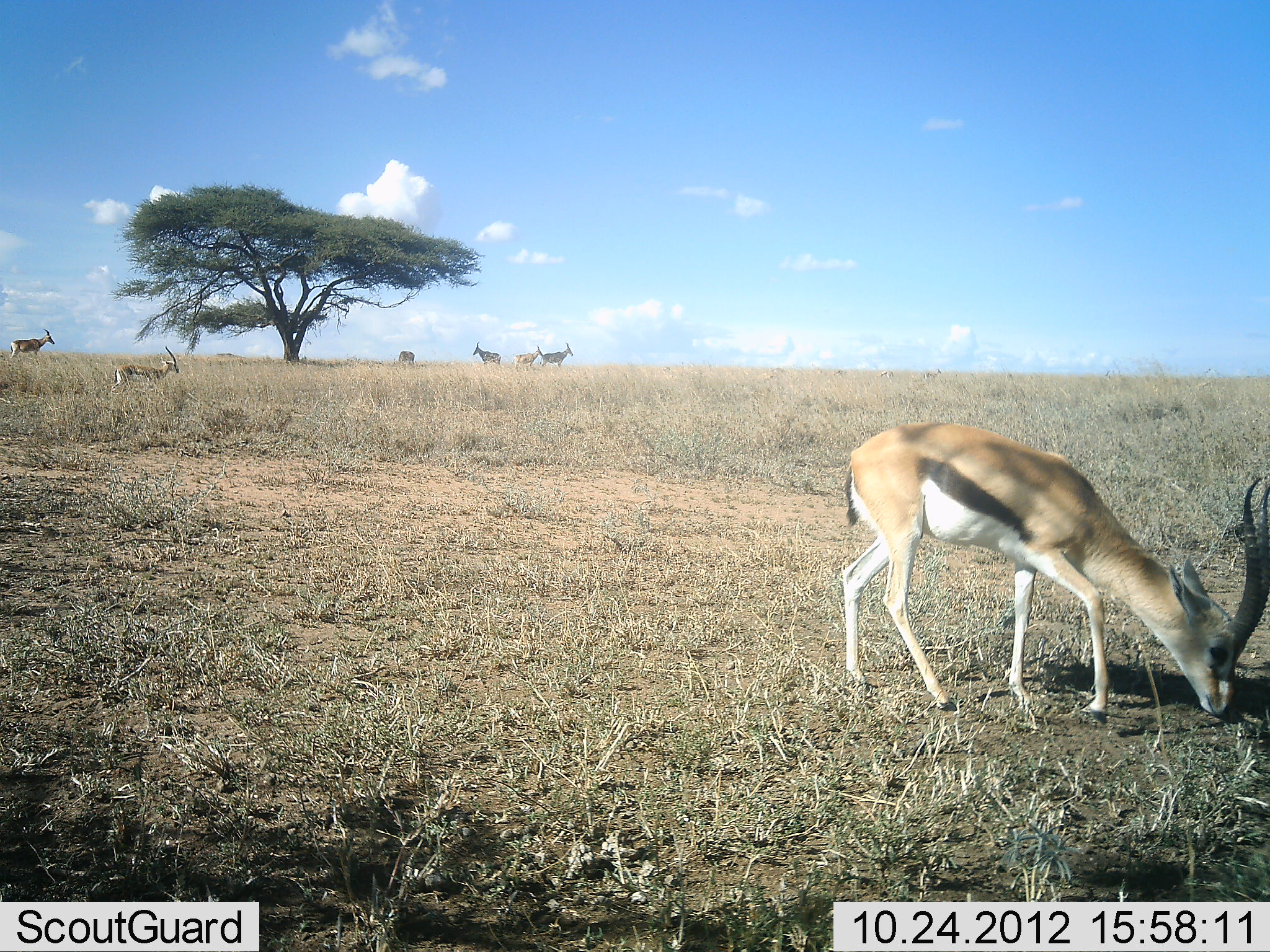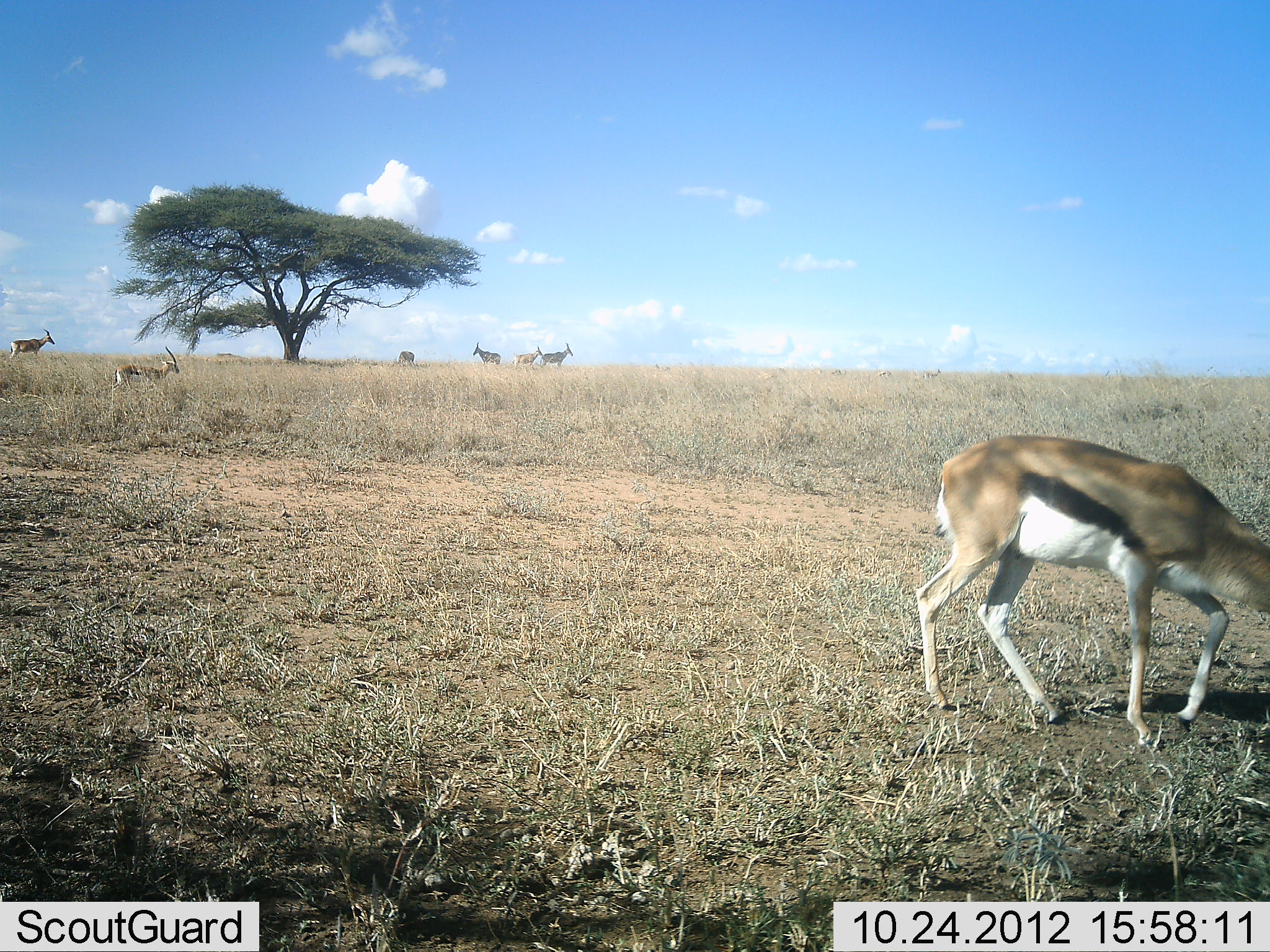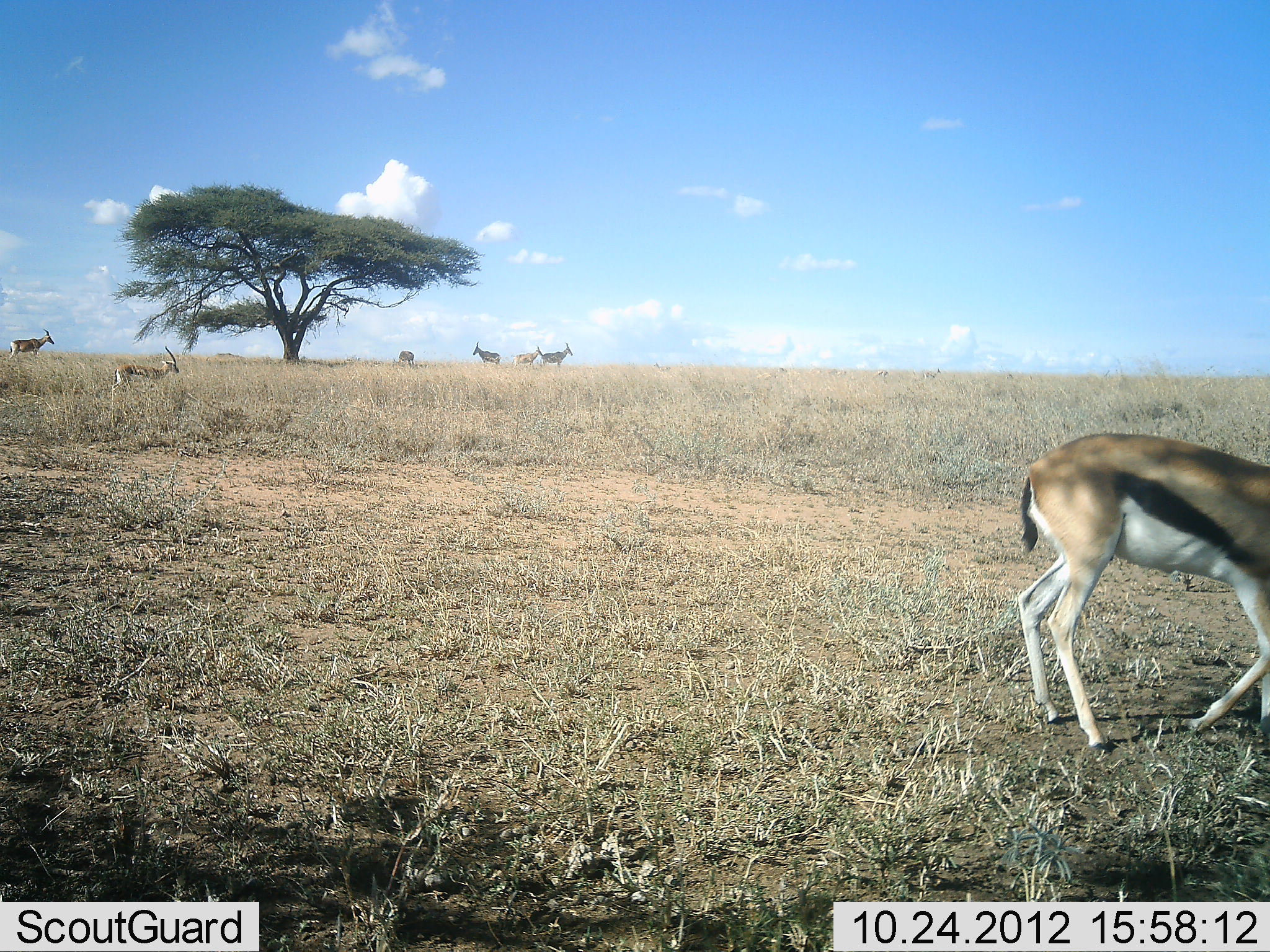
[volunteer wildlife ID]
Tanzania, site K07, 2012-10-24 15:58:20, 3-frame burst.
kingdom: Animalia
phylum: Chordata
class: Mammalia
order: Artiodactyla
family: Bovidae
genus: Eudorcas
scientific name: Eudorcas thomsonii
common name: thomson's gazelle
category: gazellethomsons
Gazellethomsons (thomson's gazelle) (Eudorcas thomsonii), count 7. Behavior (volunteer vote fractions): standing 87%, resting 0%, moving 67%, interacting 0%. Young present (vote fraction): 0%. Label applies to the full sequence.